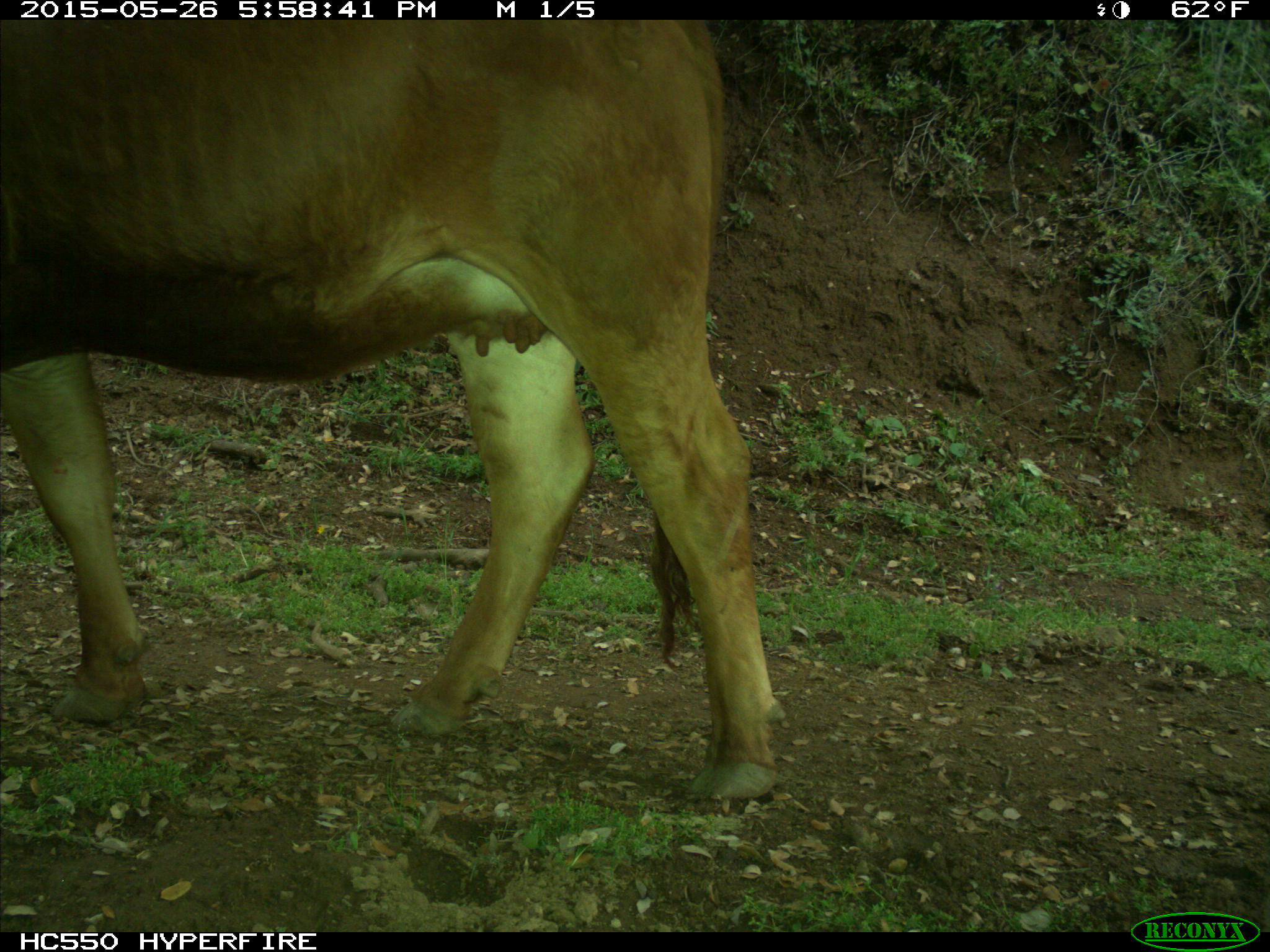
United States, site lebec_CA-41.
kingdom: Animalia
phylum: Chordata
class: Mammalia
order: Artiodactyla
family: Bovidae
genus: Bos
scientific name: Bos taurus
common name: domestic cow